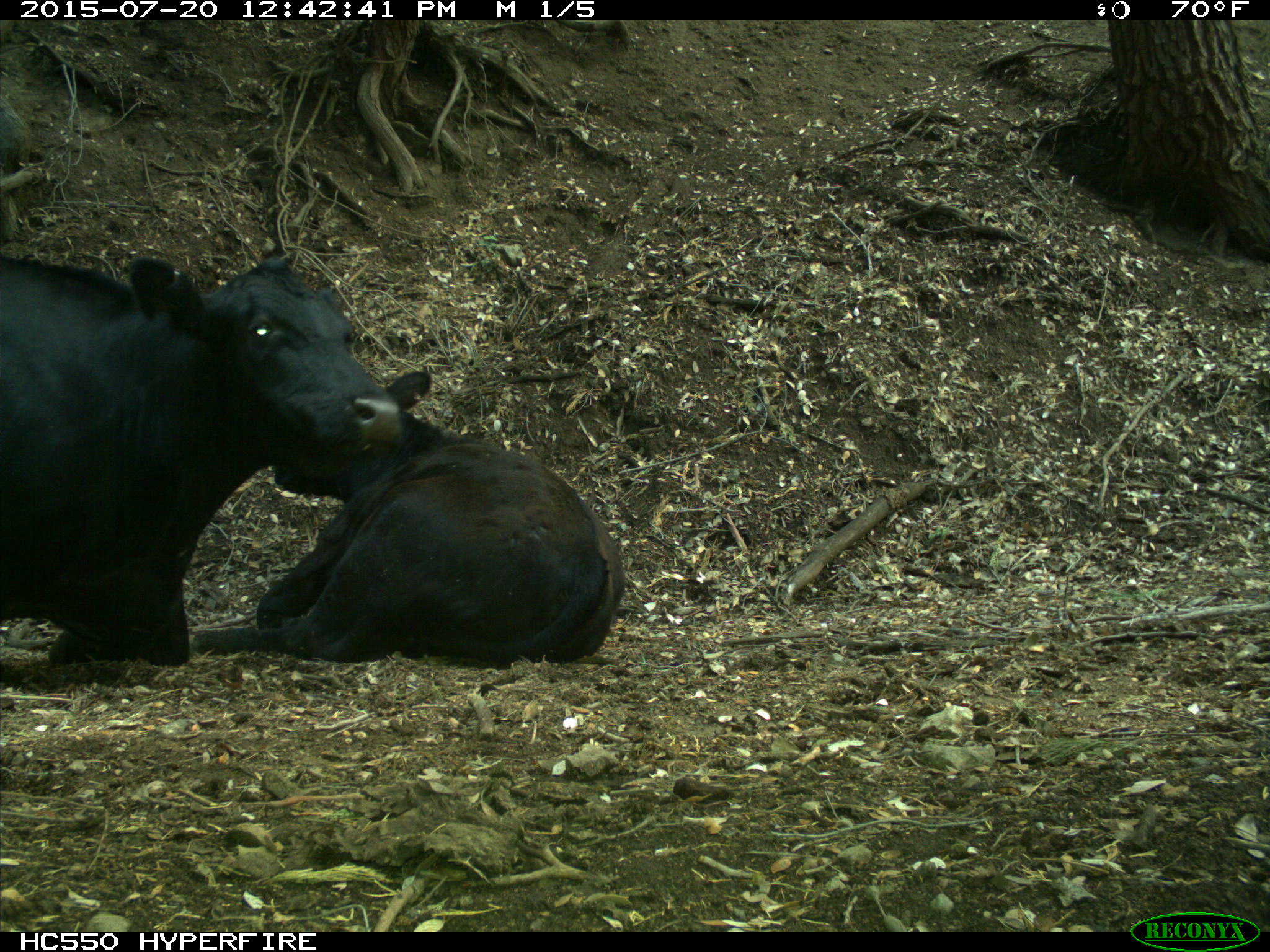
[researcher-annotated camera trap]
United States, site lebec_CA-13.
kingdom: Animalia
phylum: Chordata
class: Mammalia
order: Artiodactyla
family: Bovidae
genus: Bos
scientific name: Bos taurus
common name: domestic cow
Bos taurus (domestic cow).